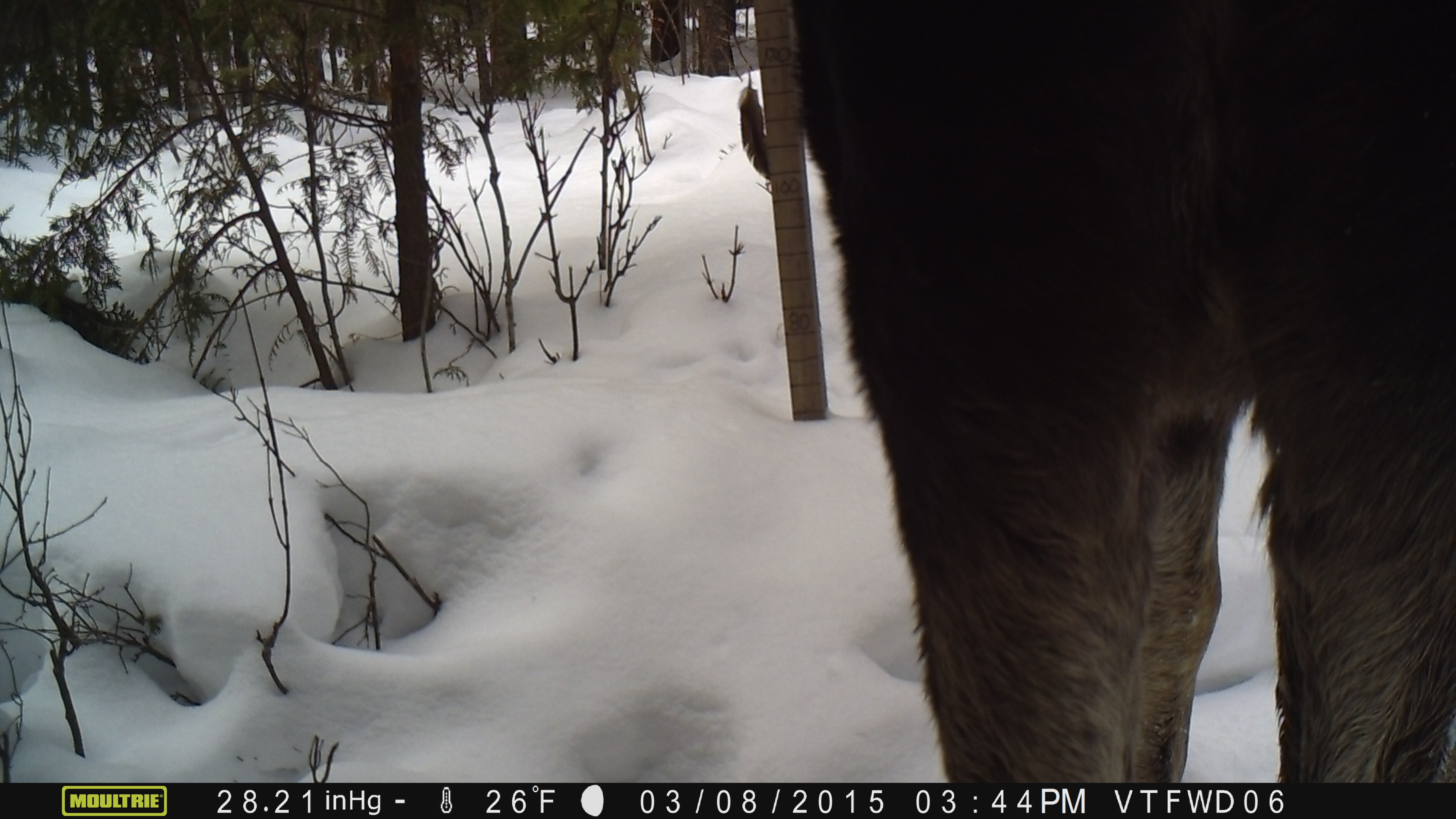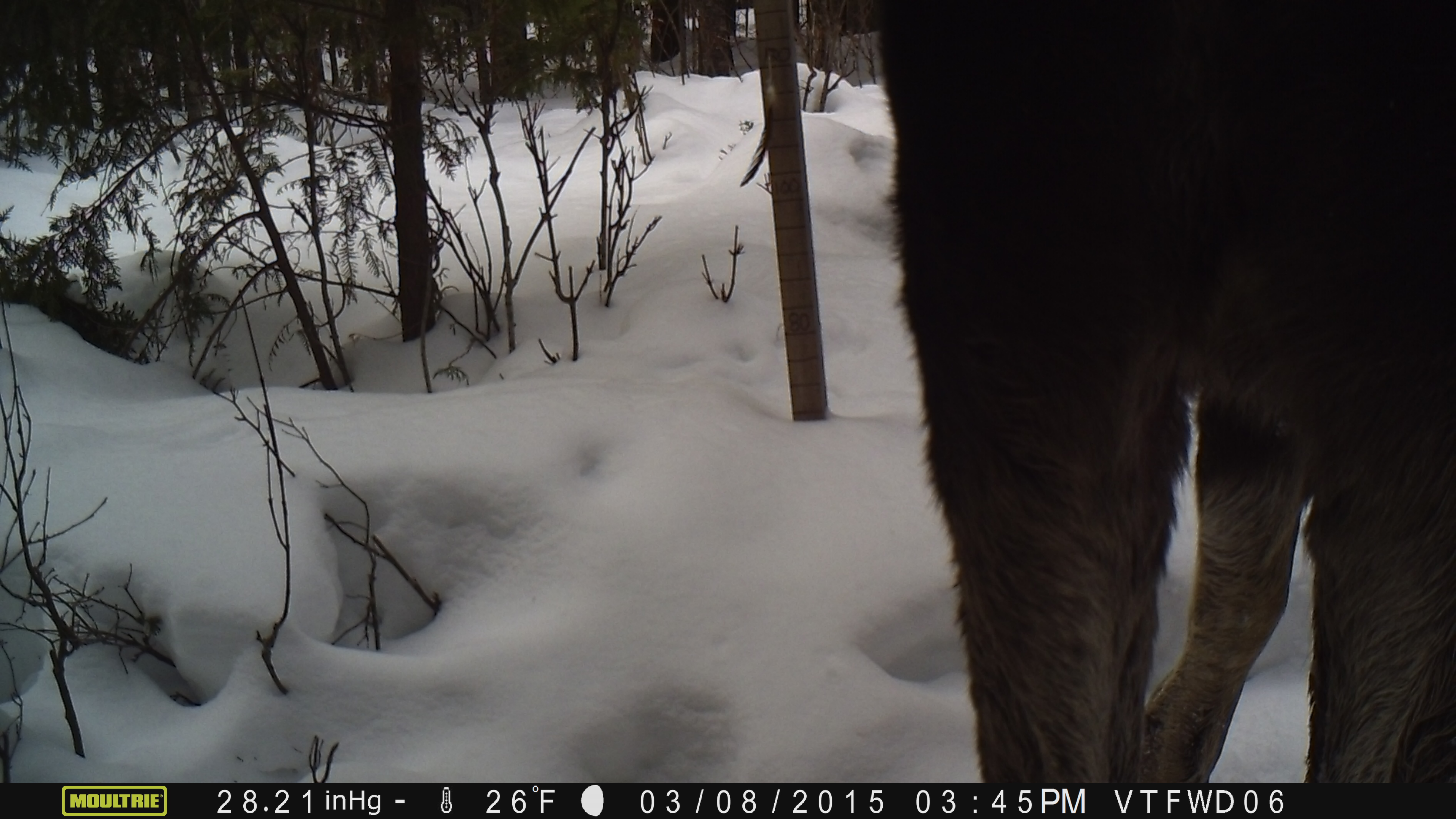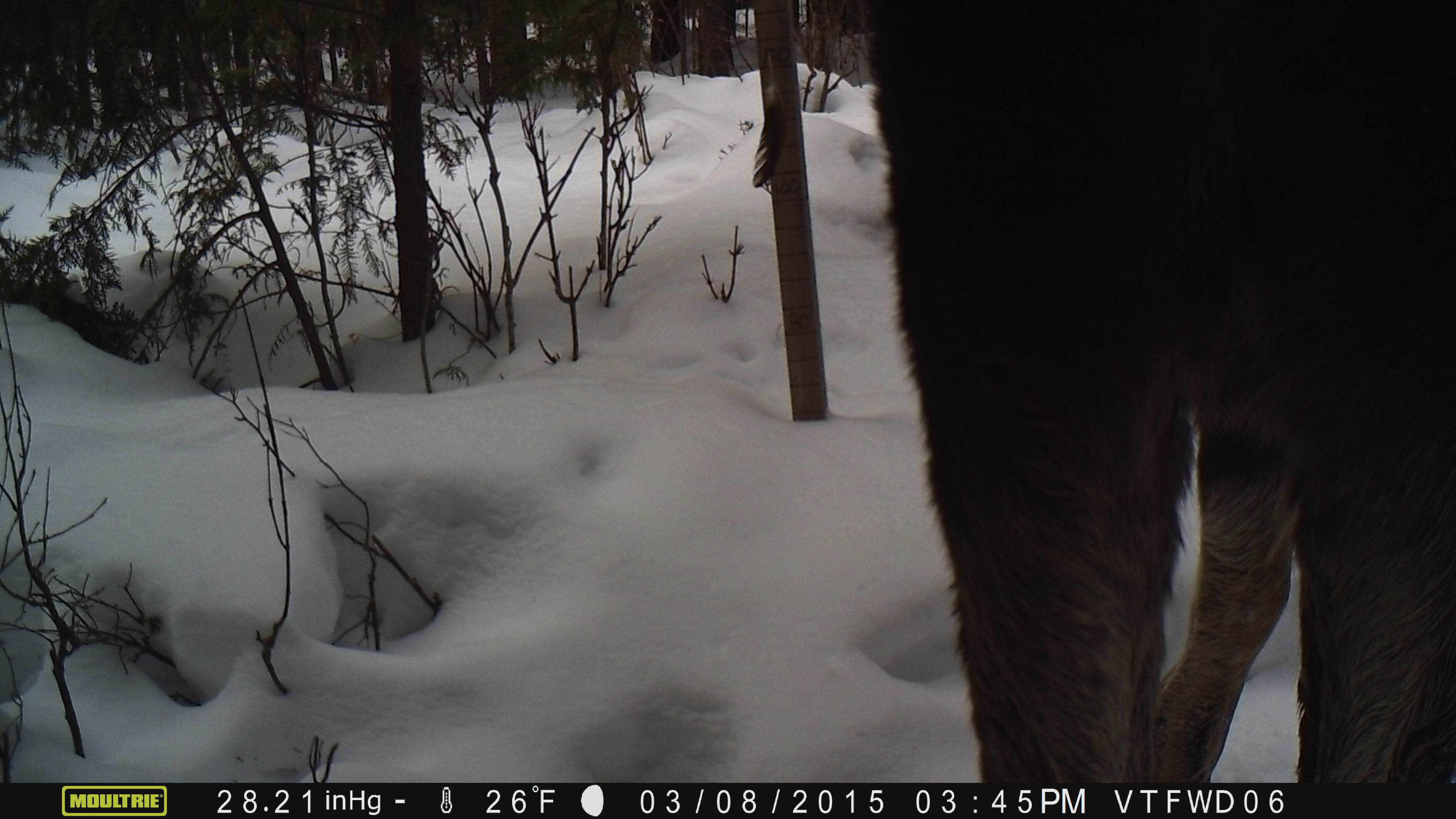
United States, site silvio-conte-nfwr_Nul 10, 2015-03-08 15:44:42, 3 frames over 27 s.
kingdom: Animalia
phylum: Chordata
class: Mammalia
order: Artiodactyla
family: Cervidae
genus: Alces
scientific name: Alces alces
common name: moose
Moose (Alces alces).